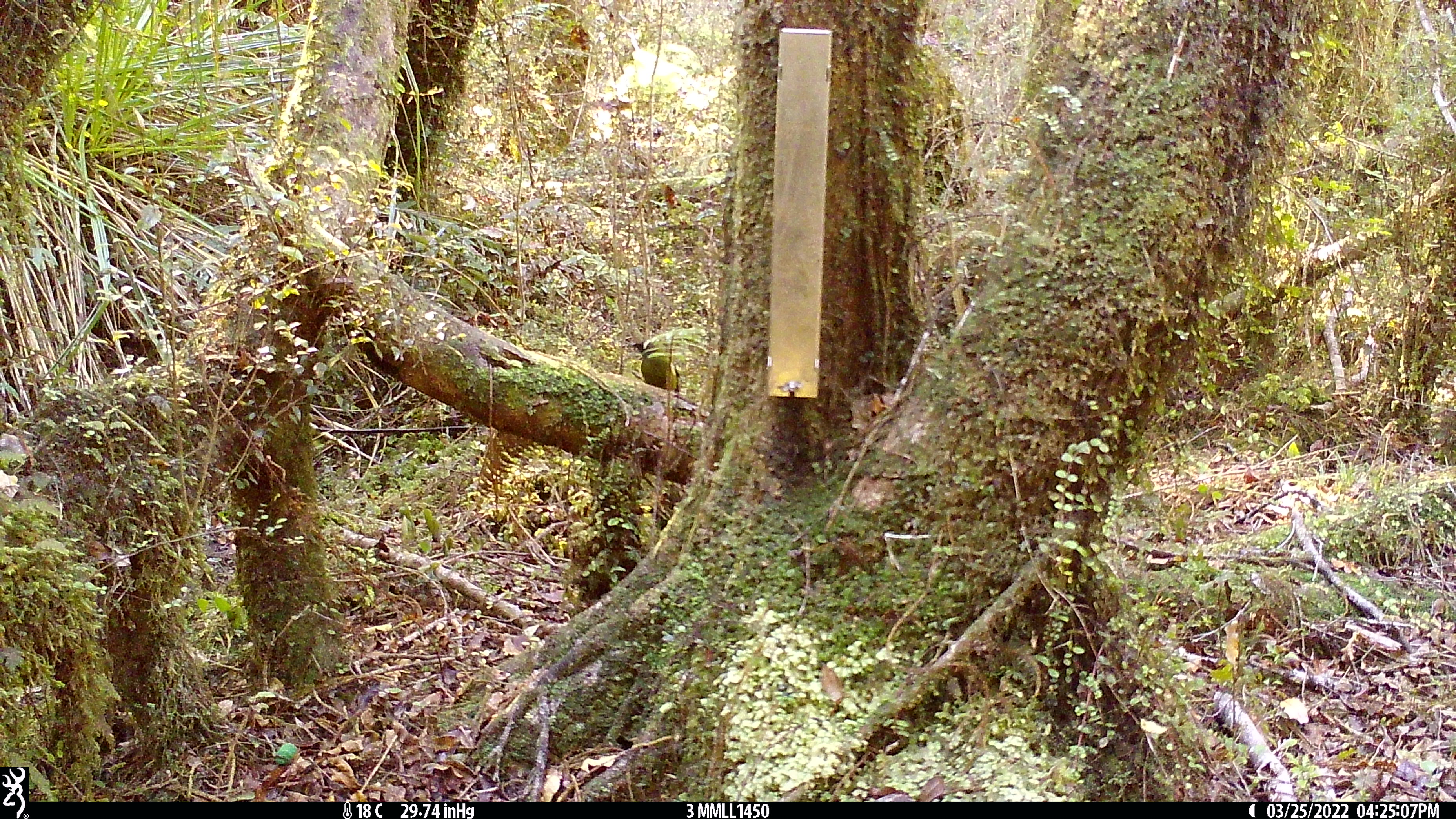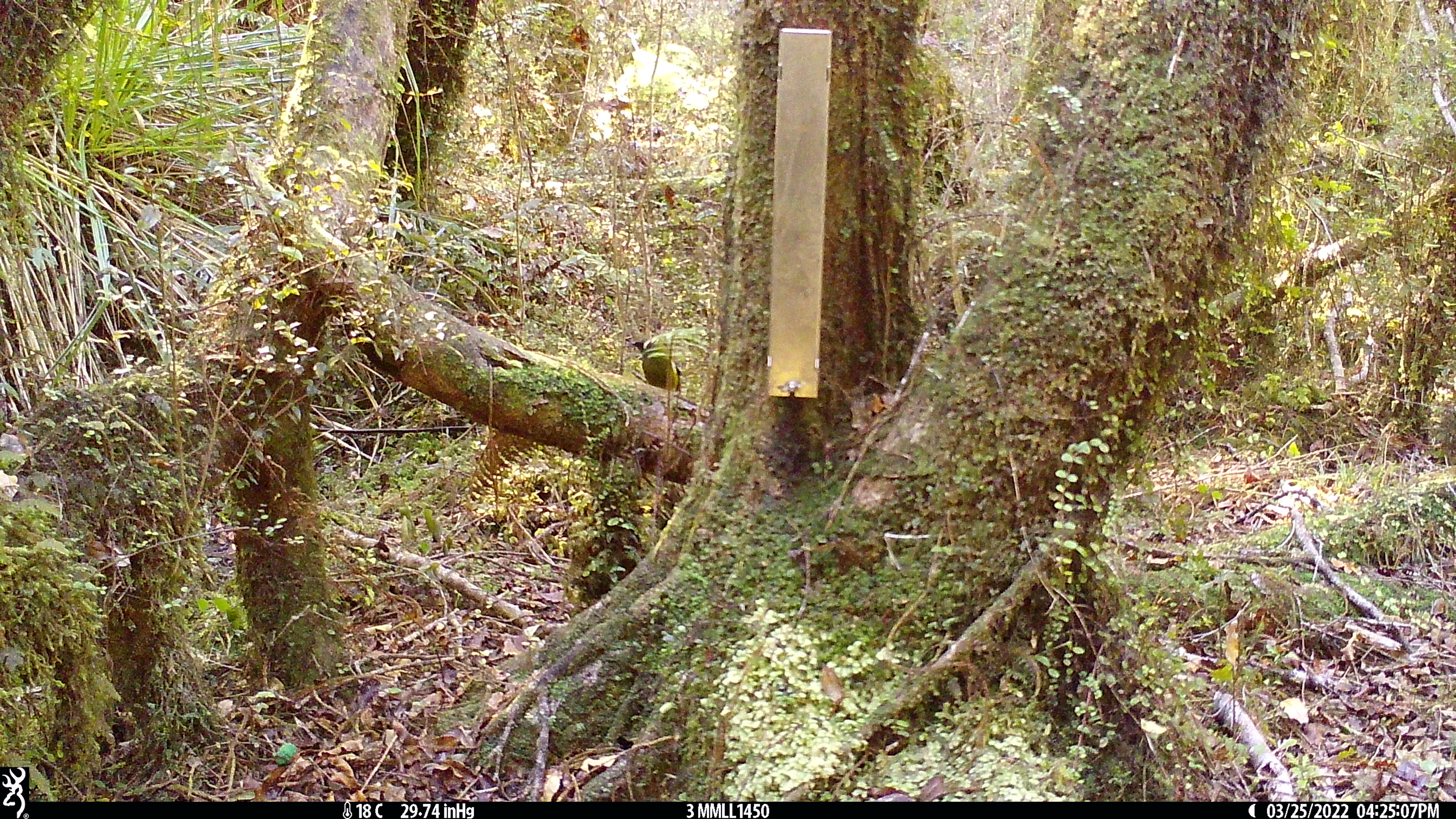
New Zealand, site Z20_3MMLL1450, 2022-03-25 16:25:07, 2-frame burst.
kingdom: Animalia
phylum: Chordata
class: Aves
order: Passeriformes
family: Meliphagidae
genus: Anthornis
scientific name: Anthornis melanura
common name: new zealand bellbird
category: bellbird